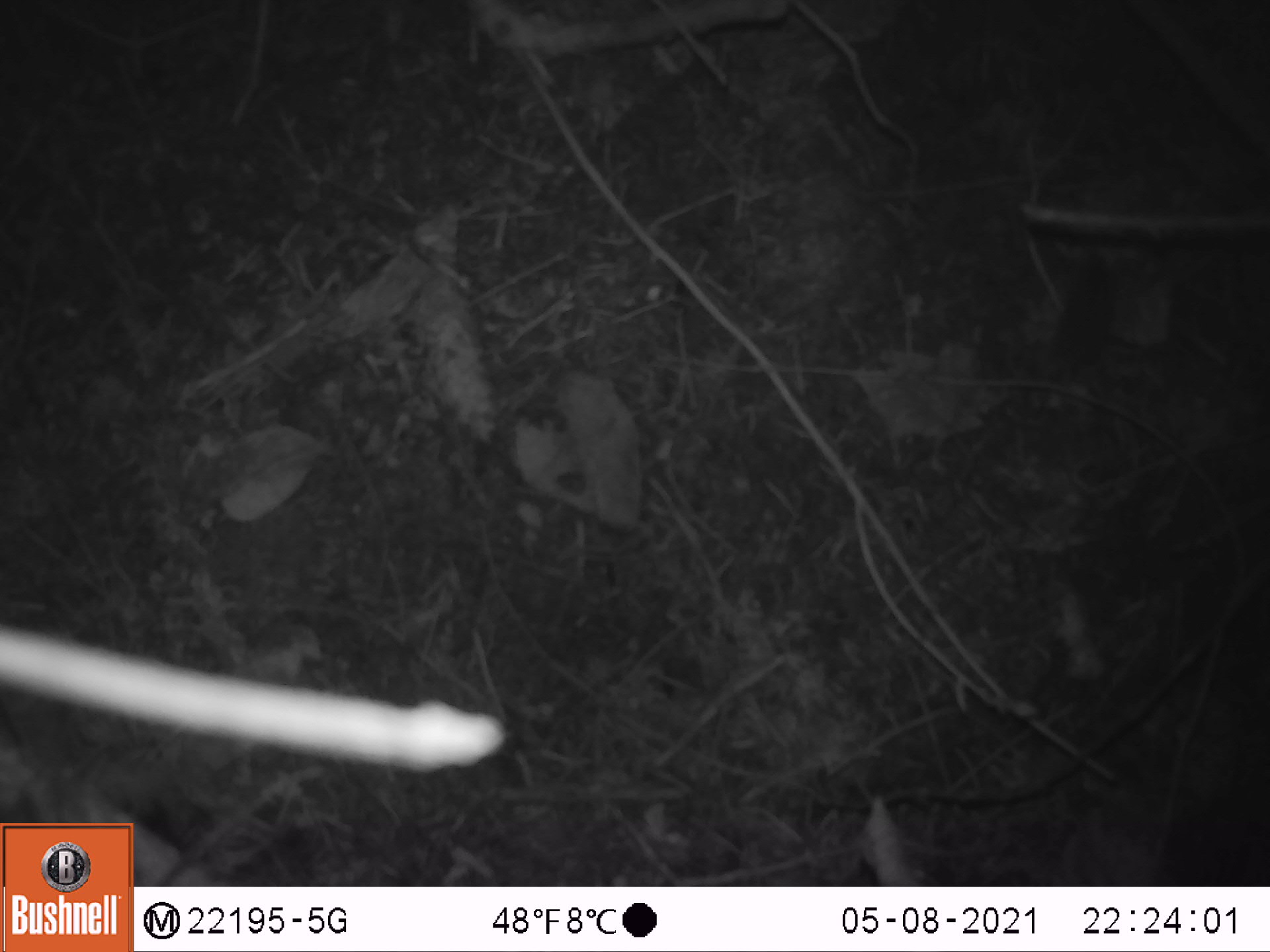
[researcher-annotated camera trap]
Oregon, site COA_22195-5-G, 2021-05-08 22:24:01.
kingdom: Animalia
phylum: Chordata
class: Mammalia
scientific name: Mammalia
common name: small mammal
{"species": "small mammal (Mammalia)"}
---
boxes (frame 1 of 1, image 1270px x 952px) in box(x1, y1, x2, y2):
small mammal: box(974, 190, 1181, 427)